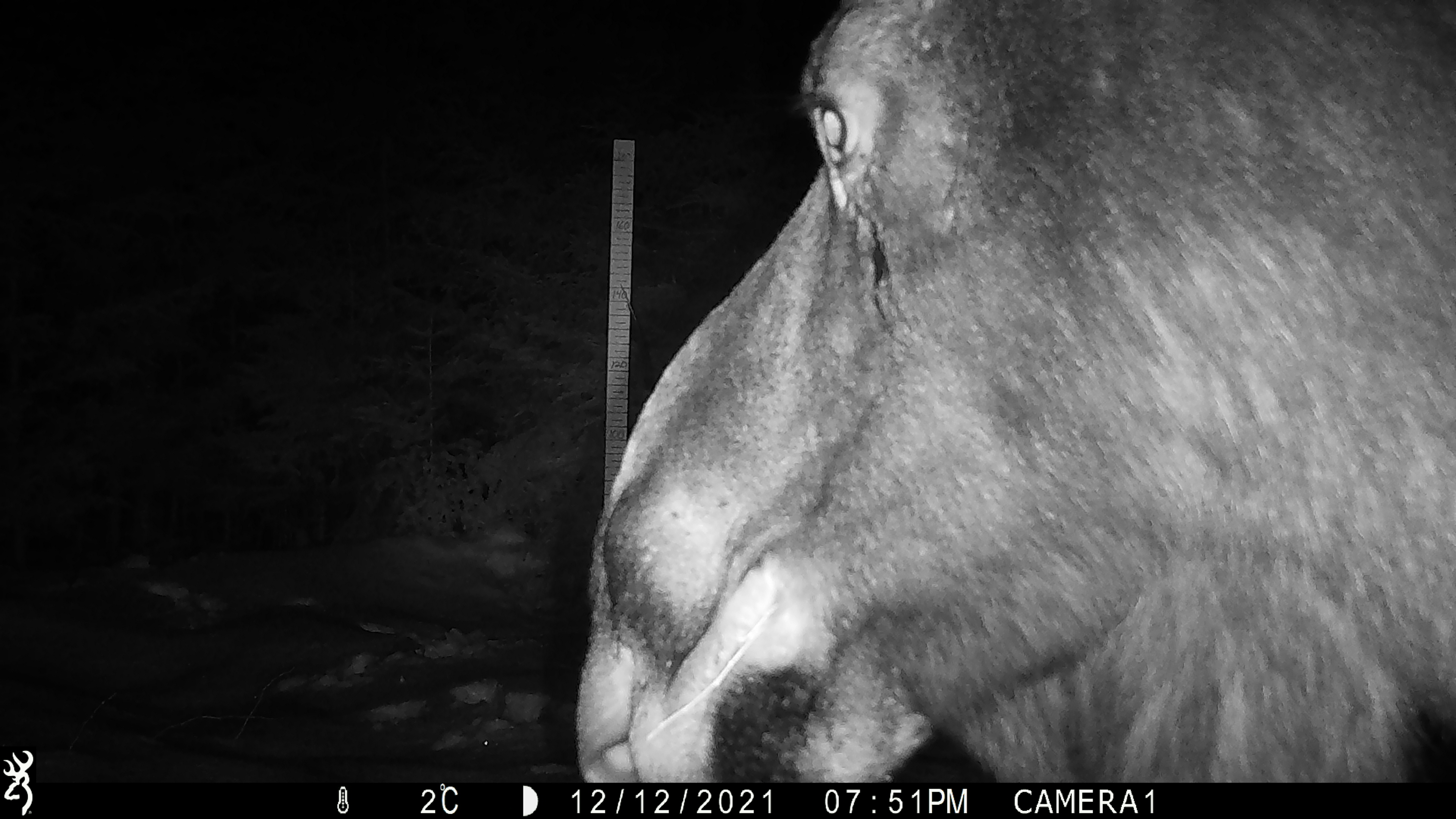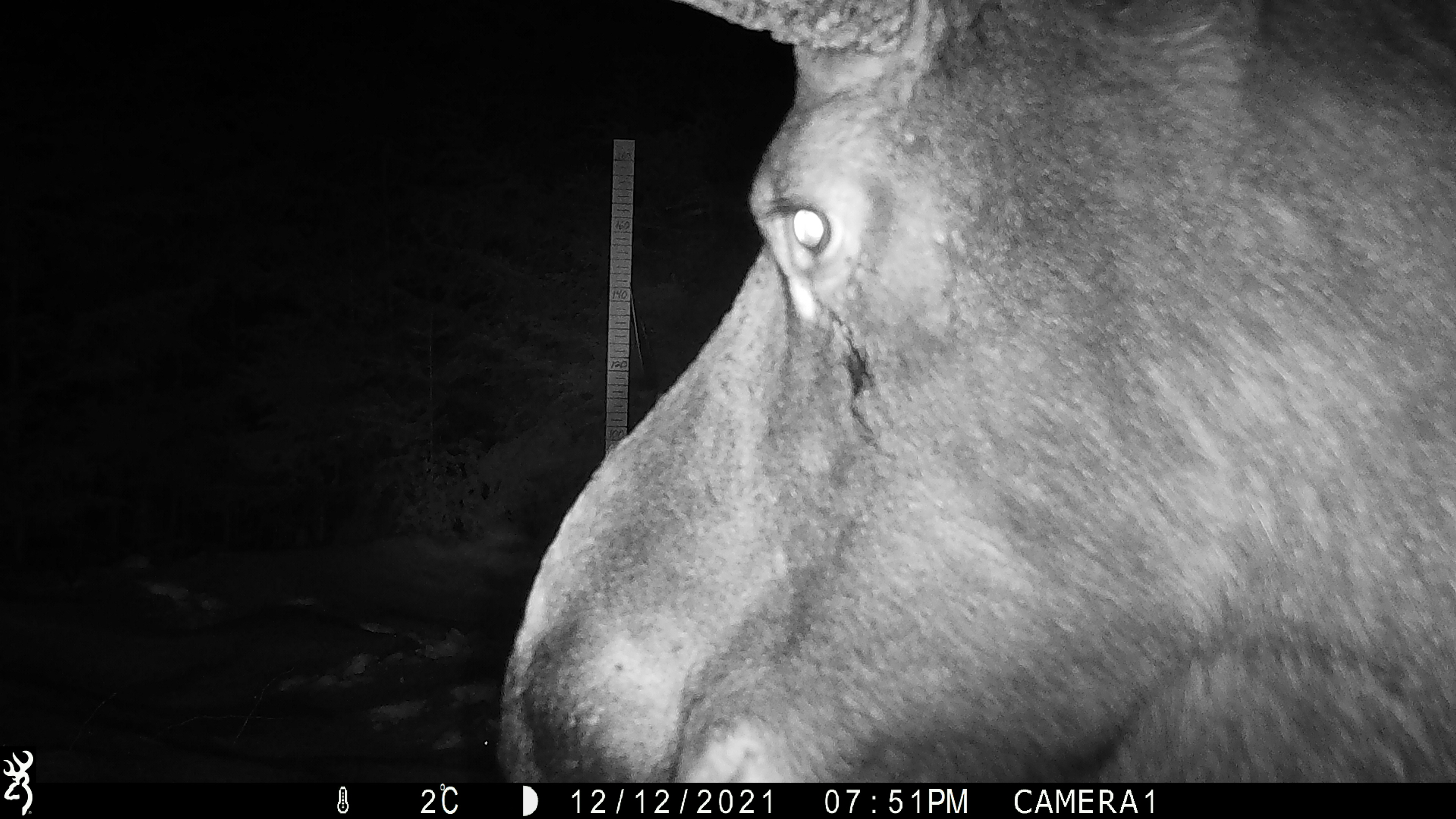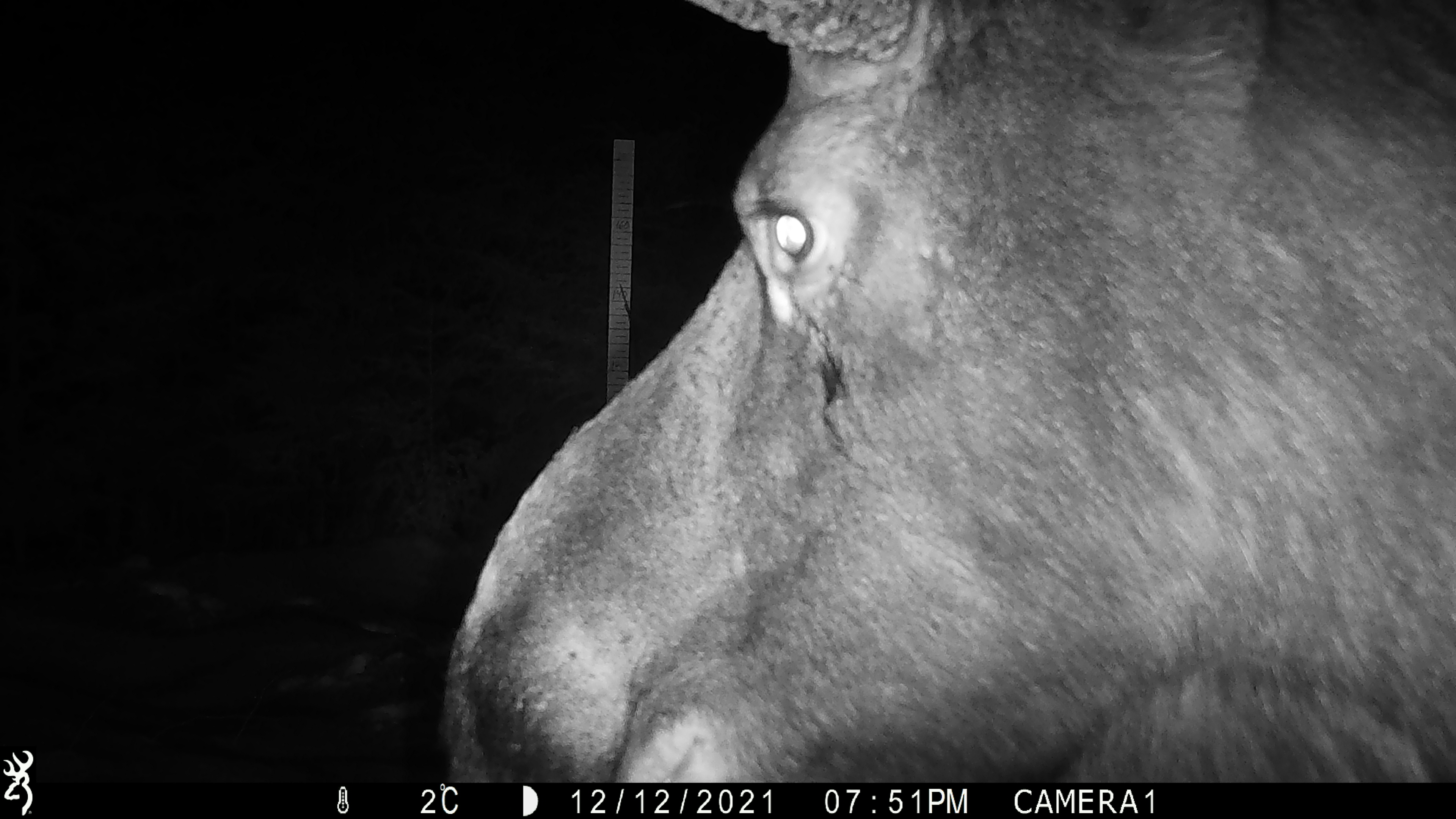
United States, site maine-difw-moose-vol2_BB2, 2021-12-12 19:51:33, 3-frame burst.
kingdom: Animalia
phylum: Chordata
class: Mammalia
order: Artiodactyla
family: Cervidae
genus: Alces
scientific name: Alces alces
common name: moose